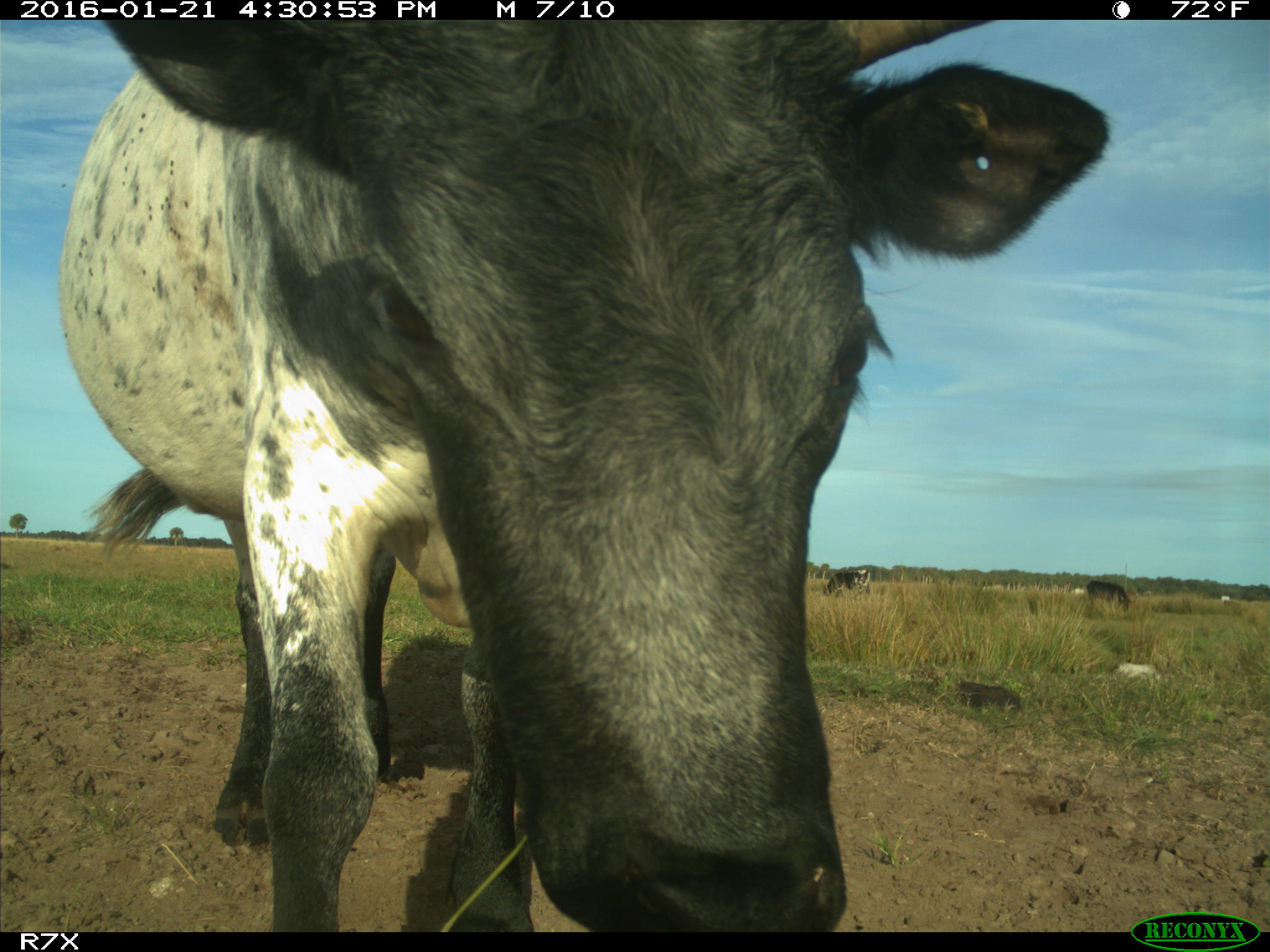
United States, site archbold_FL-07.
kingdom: Animalia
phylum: Chordata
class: Mammalia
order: Artiodactyla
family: Bovidae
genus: Bos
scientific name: Bos taurus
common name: domestic cow